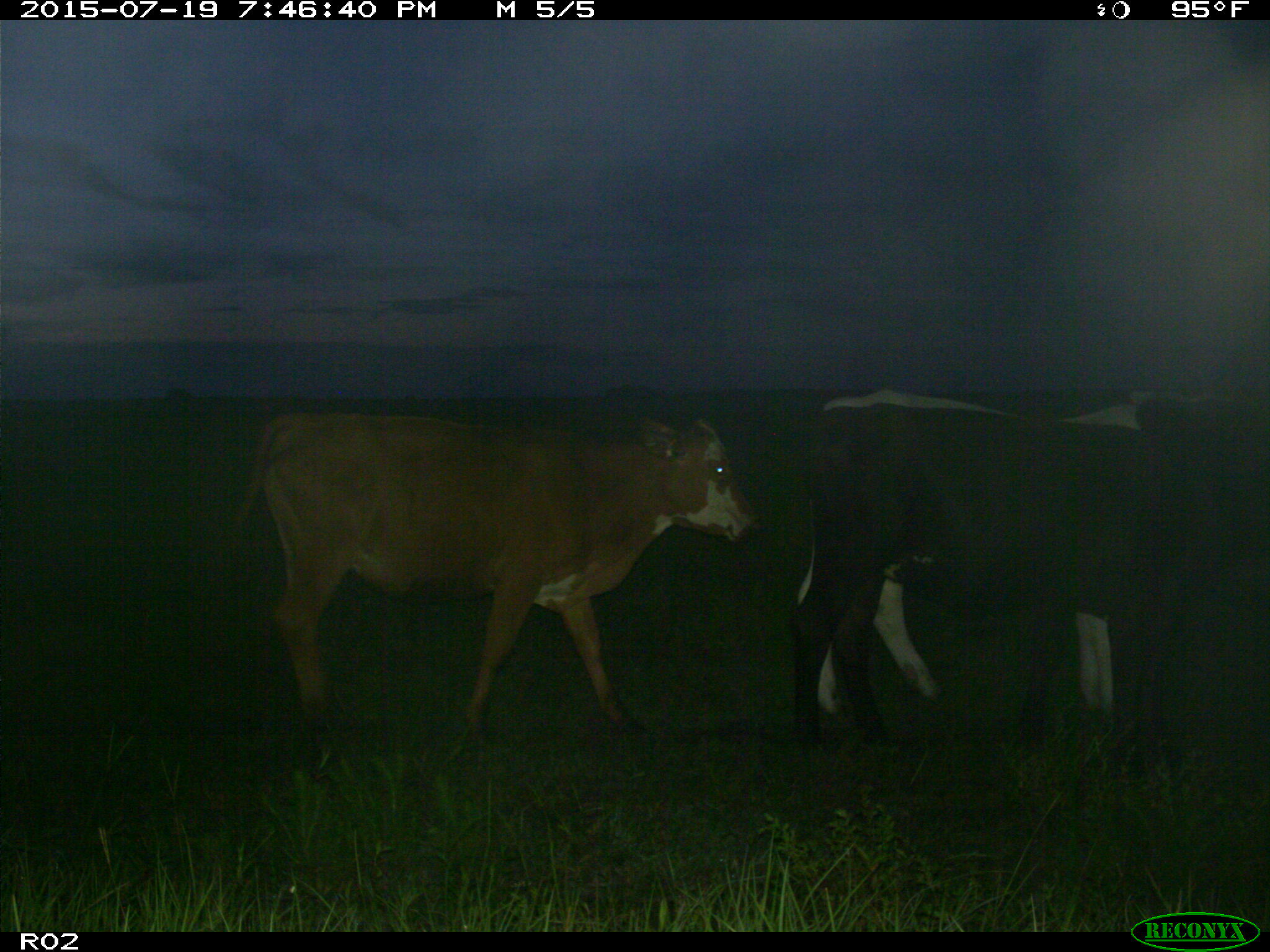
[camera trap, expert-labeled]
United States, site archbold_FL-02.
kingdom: Animalia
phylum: Chordata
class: Mammalia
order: Artiodactyla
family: Bovidae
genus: Bos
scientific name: Bos taurus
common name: domestic cow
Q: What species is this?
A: Bos taurus (domestic cow).